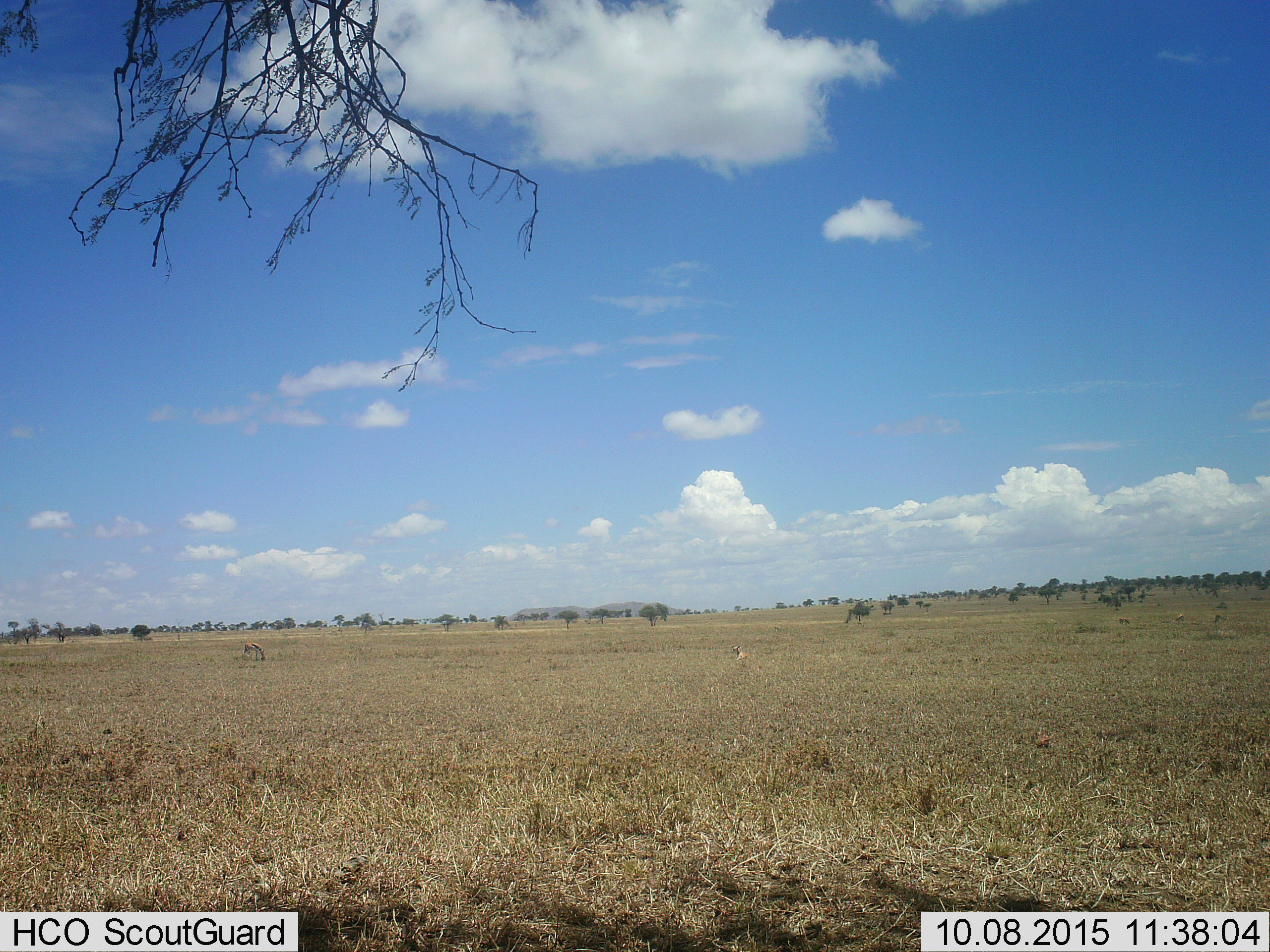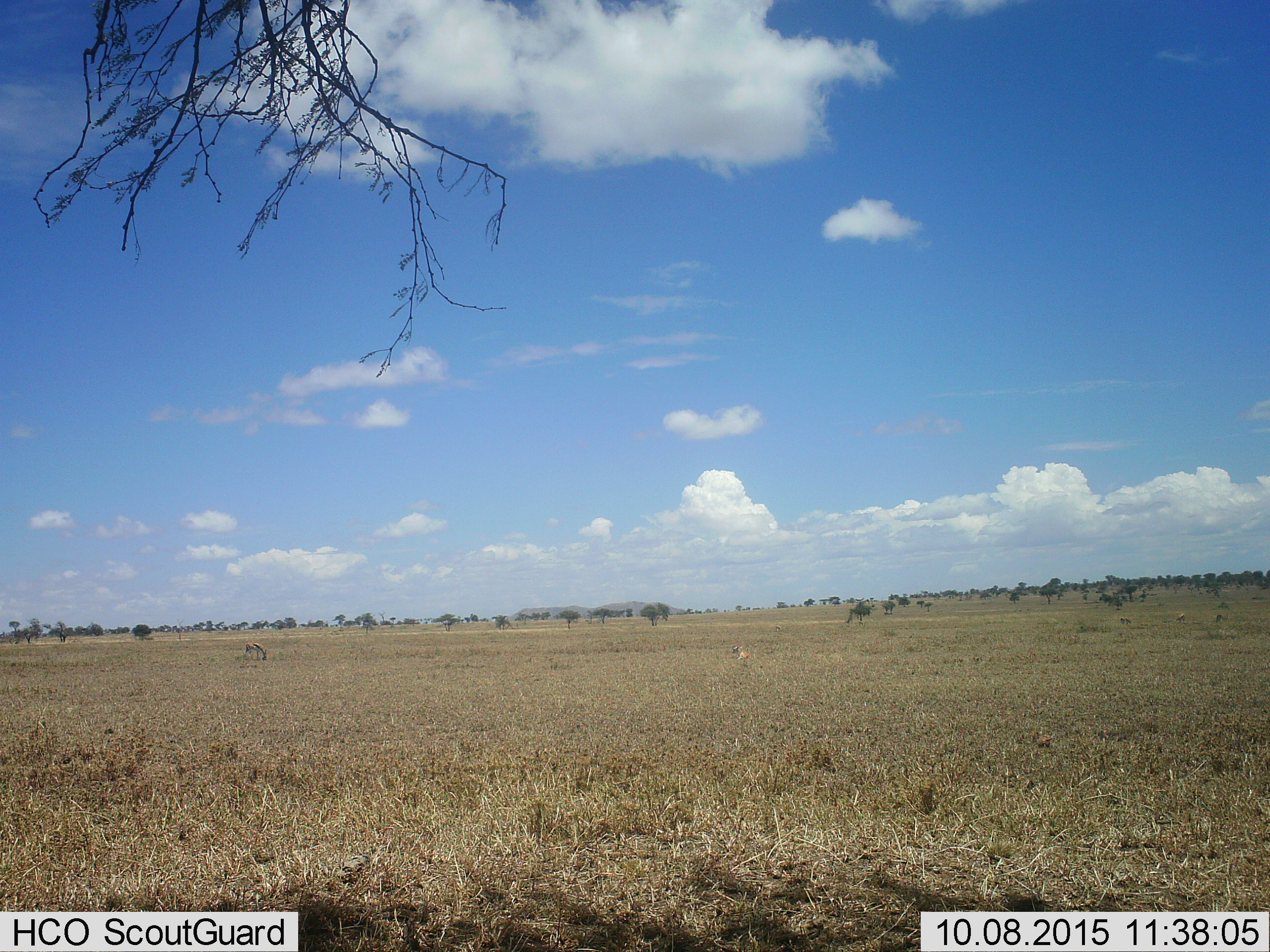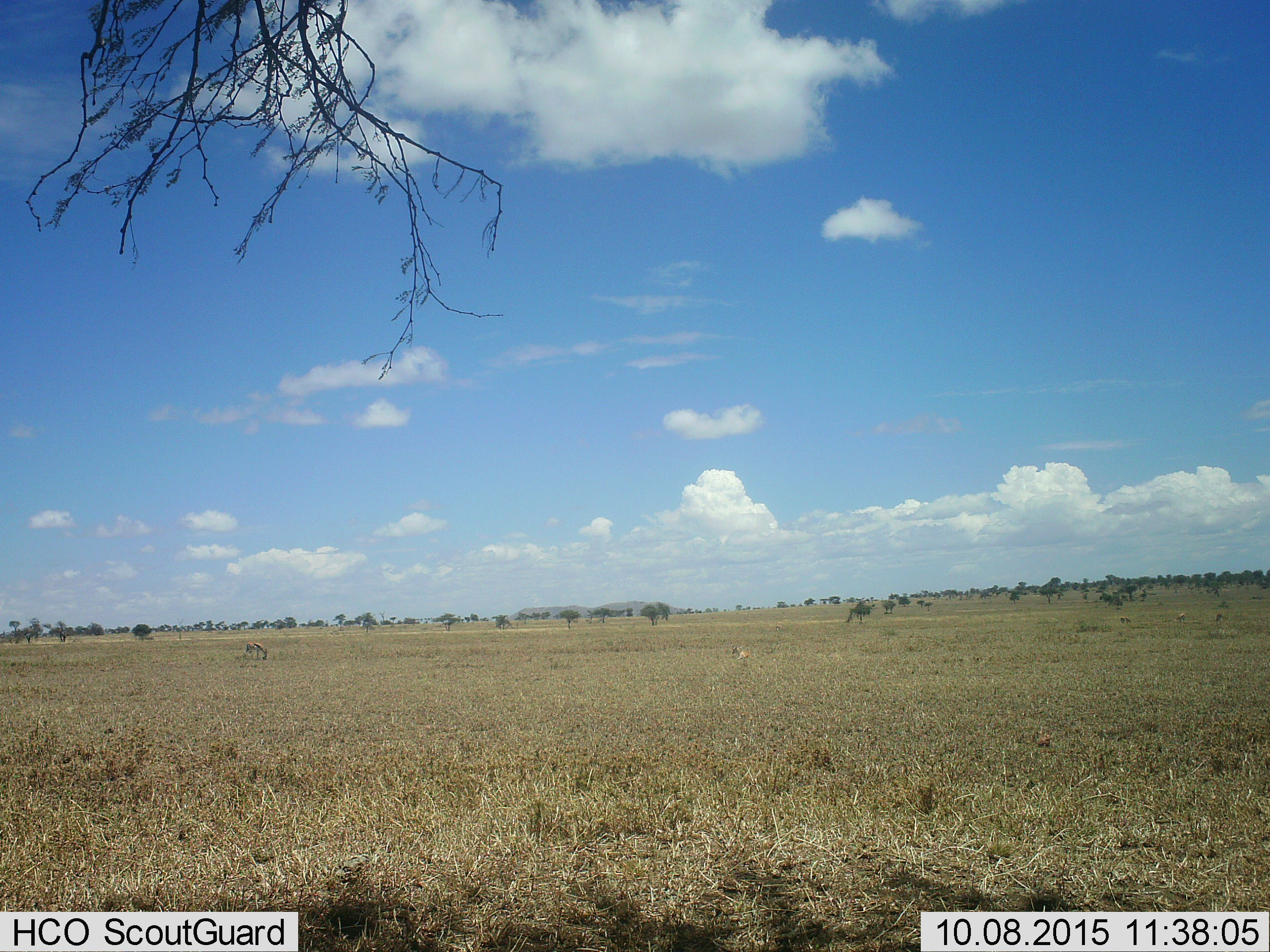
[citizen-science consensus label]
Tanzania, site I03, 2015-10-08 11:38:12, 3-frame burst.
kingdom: Animalia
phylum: Chordata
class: Mammalia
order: Artiodactyla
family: Bovidae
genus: Eudorcas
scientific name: Eudorcas thomsonii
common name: thomson's gazelle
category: gazellethomsons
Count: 2.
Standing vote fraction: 57%.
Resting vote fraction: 57%.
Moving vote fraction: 14%.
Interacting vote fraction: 0%.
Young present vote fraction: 0%.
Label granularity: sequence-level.